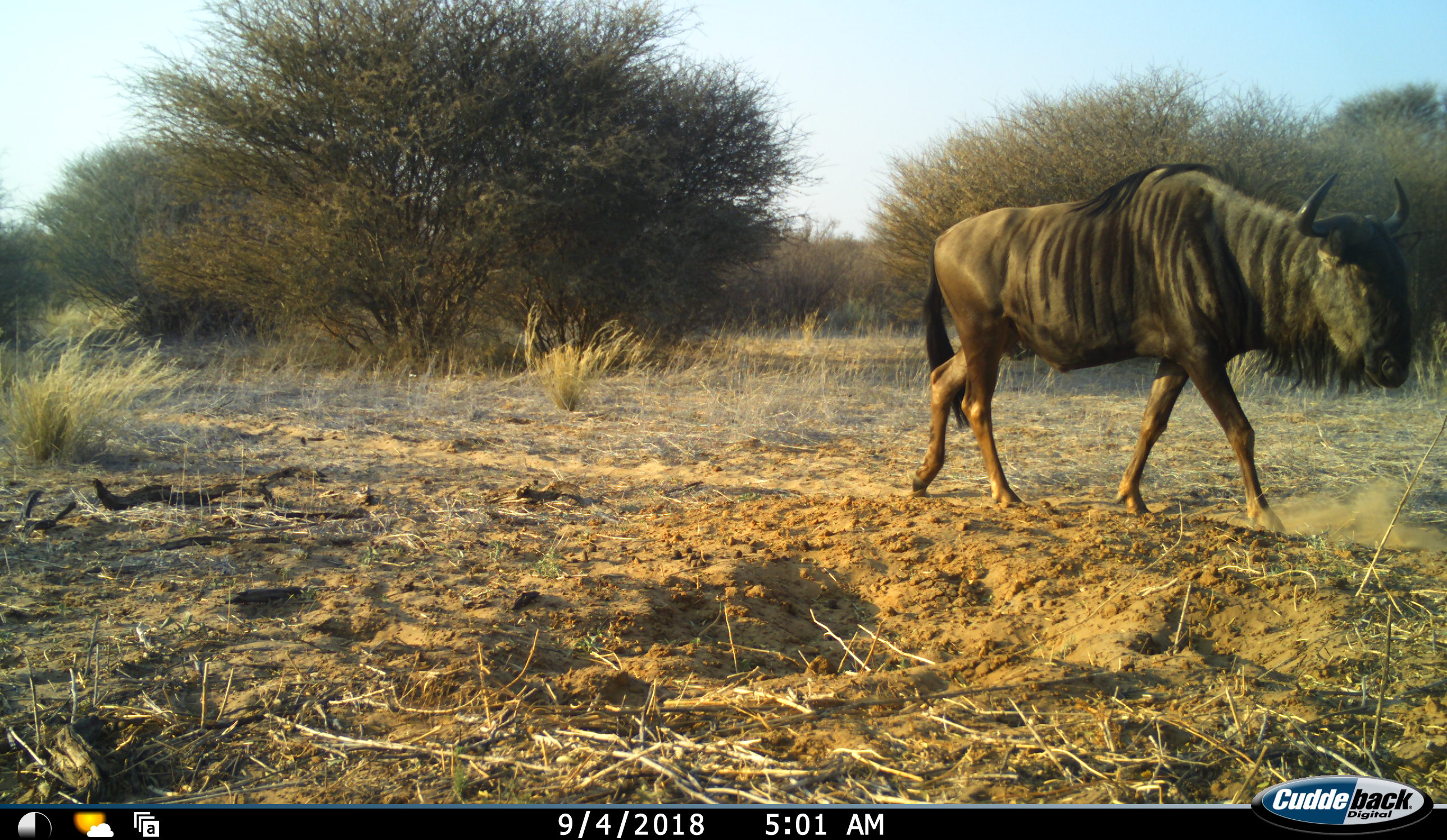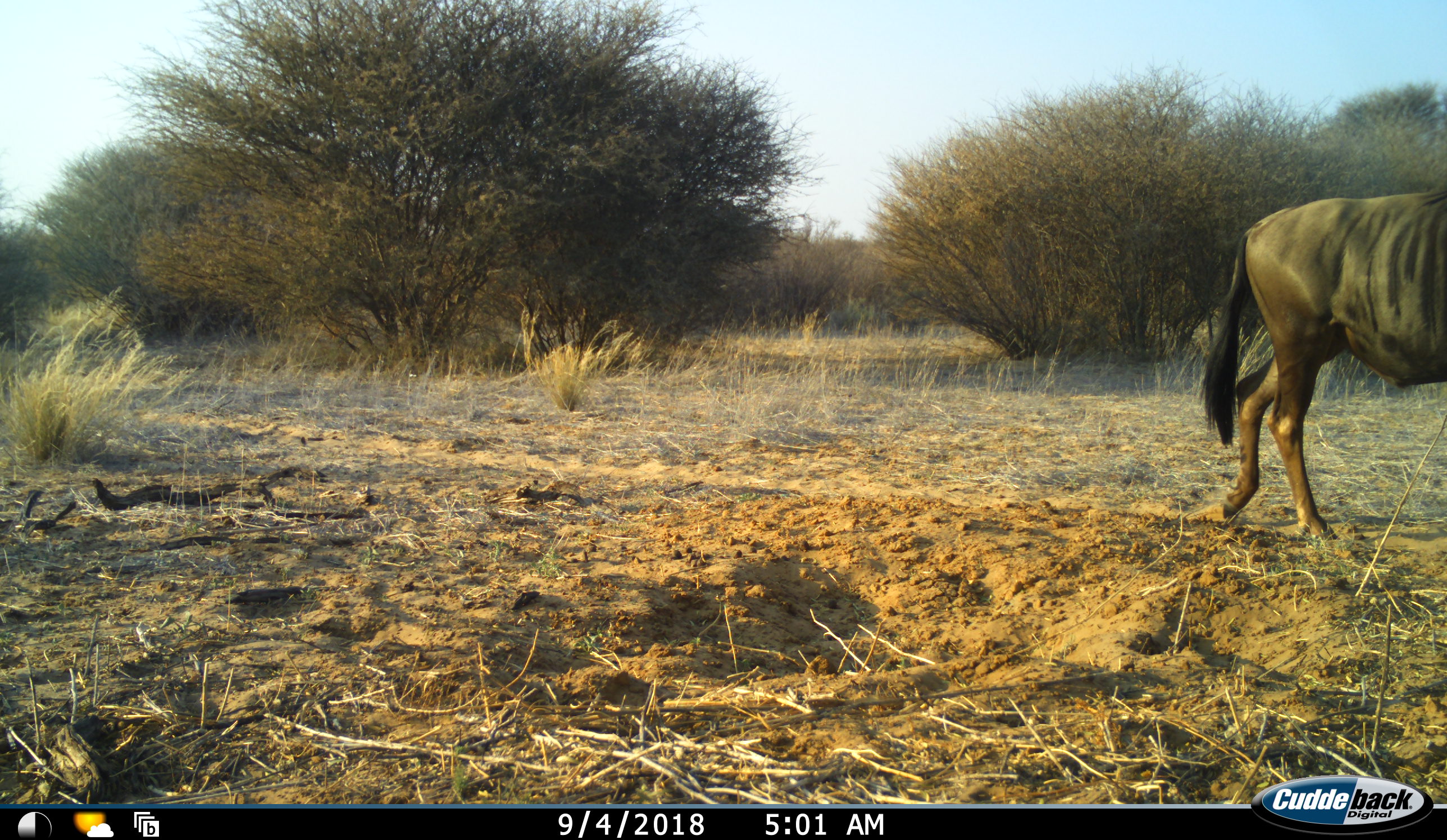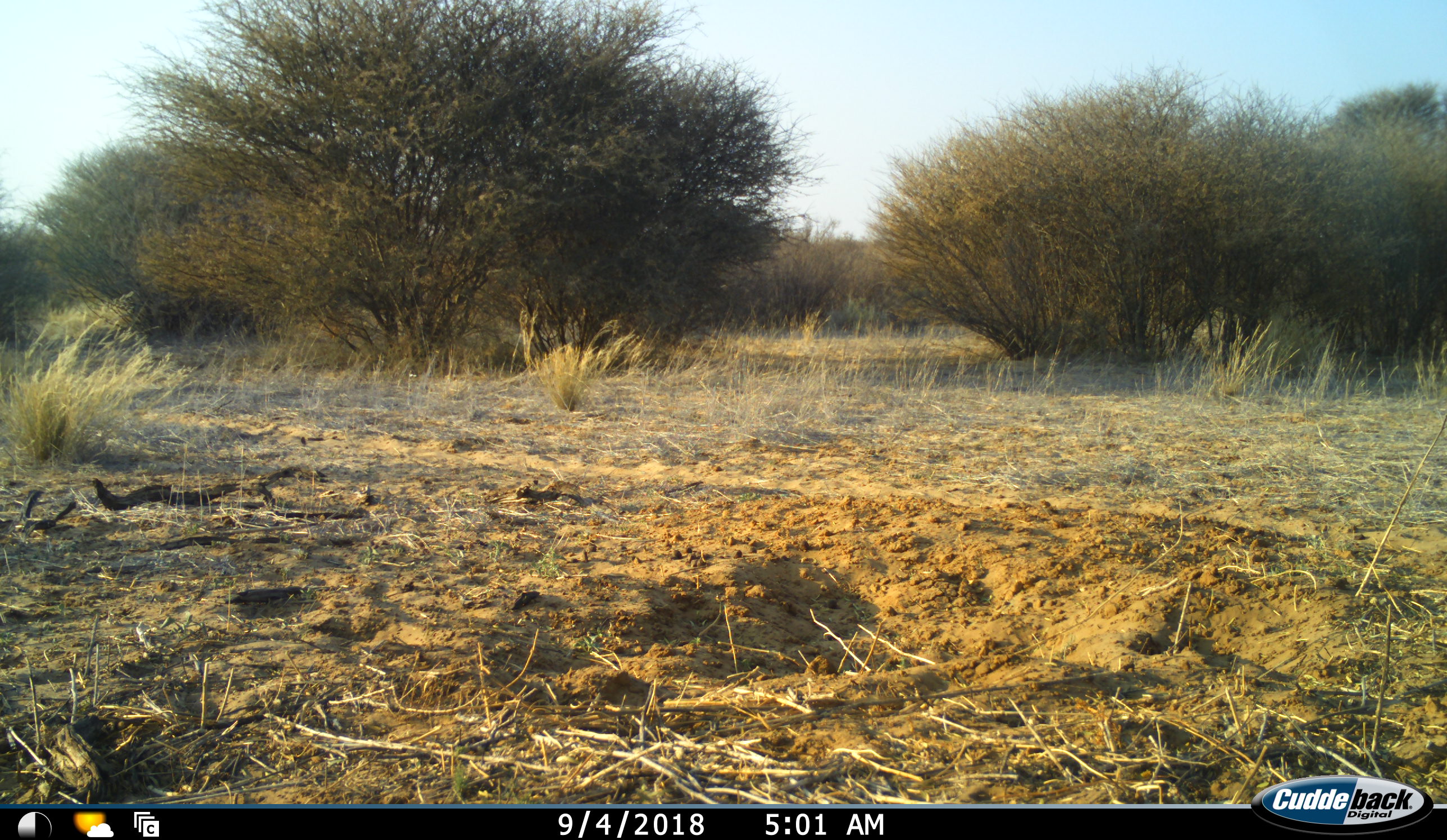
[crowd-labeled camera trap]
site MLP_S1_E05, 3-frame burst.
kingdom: Animalia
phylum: Chordata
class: Mammalia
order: Artiodactyla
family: Bovidae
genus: Connochaetes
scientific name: Connochaetes taurinus taurinus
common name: blue wildebeest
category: wildebeestblue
Wildebeestblue (blue wildebeest) (Connochaetes taurinus taurinus), count 1. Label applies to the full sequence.